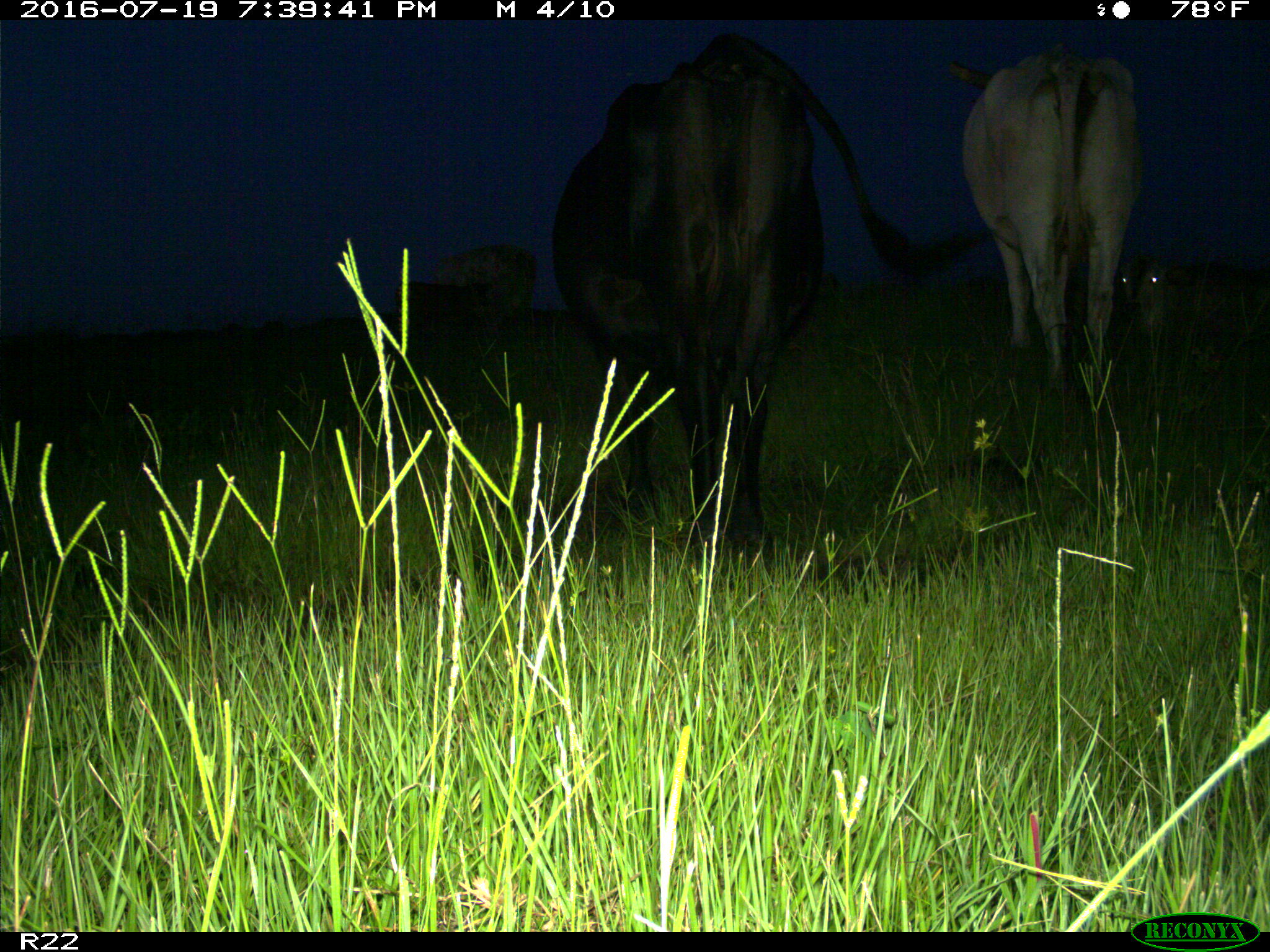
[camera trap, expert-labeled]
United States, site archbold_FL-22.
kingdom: Animalia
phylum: Chordata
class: Mammalia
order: Artiodactyla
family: Bovidae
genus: Bos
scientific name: Bos taurus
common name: domestic cow